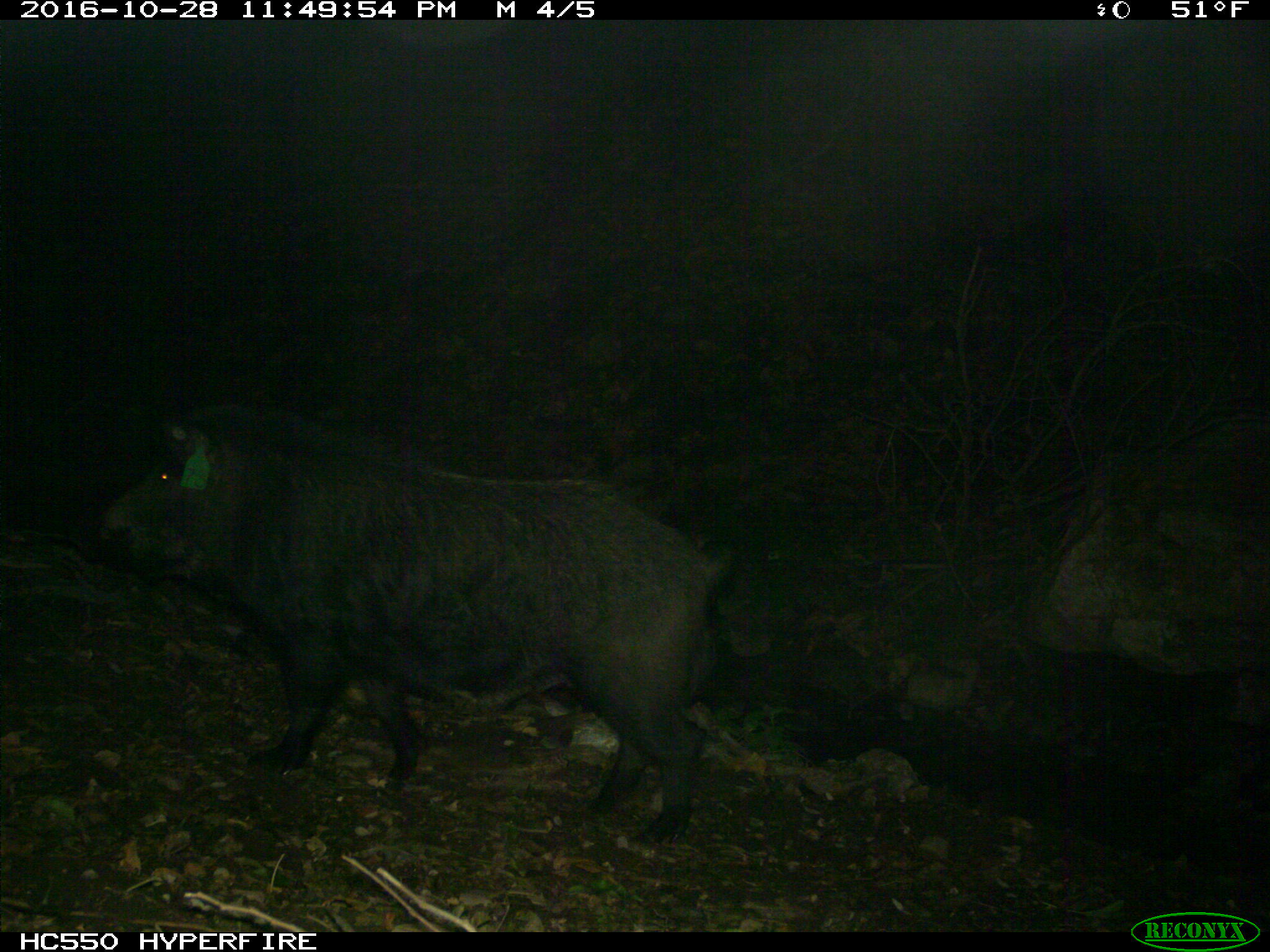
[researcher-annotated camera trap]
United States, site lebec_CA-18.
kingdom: Animalia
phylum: Chordata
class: Mammalia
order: Artiodactyla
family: Suidae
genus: Sus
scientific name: Sus scrofa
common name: wild boar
Sus scrofa (wild boar).